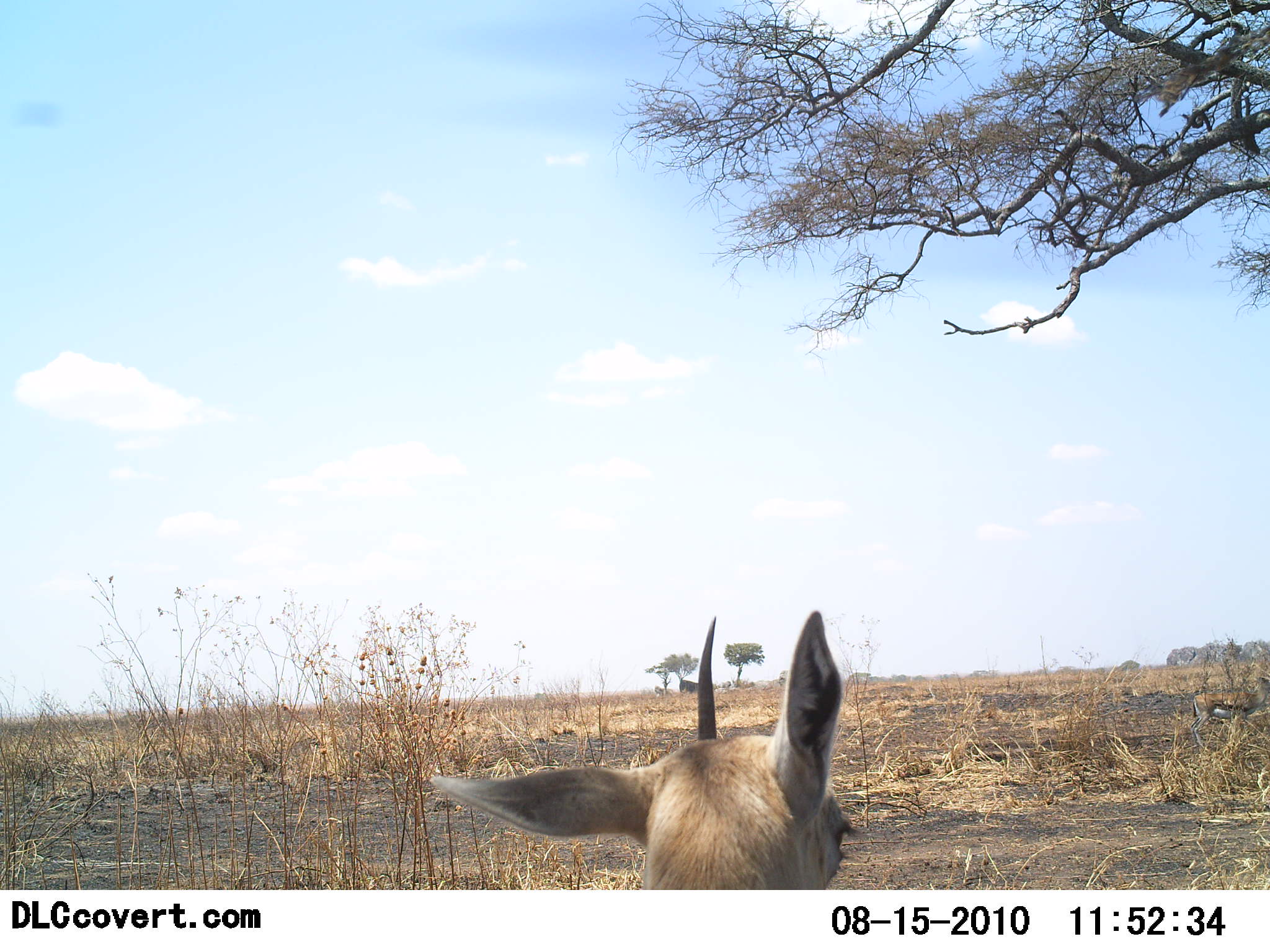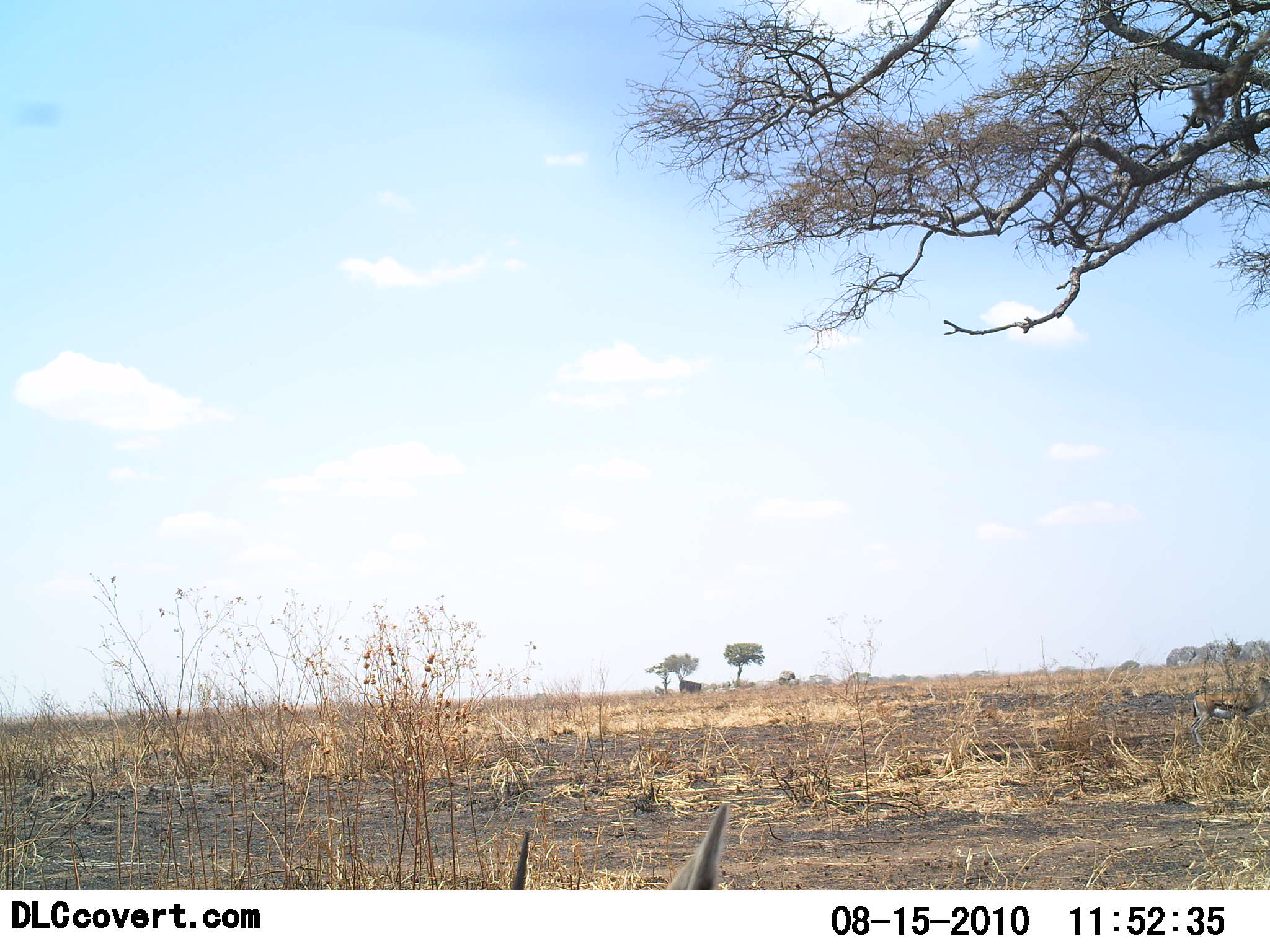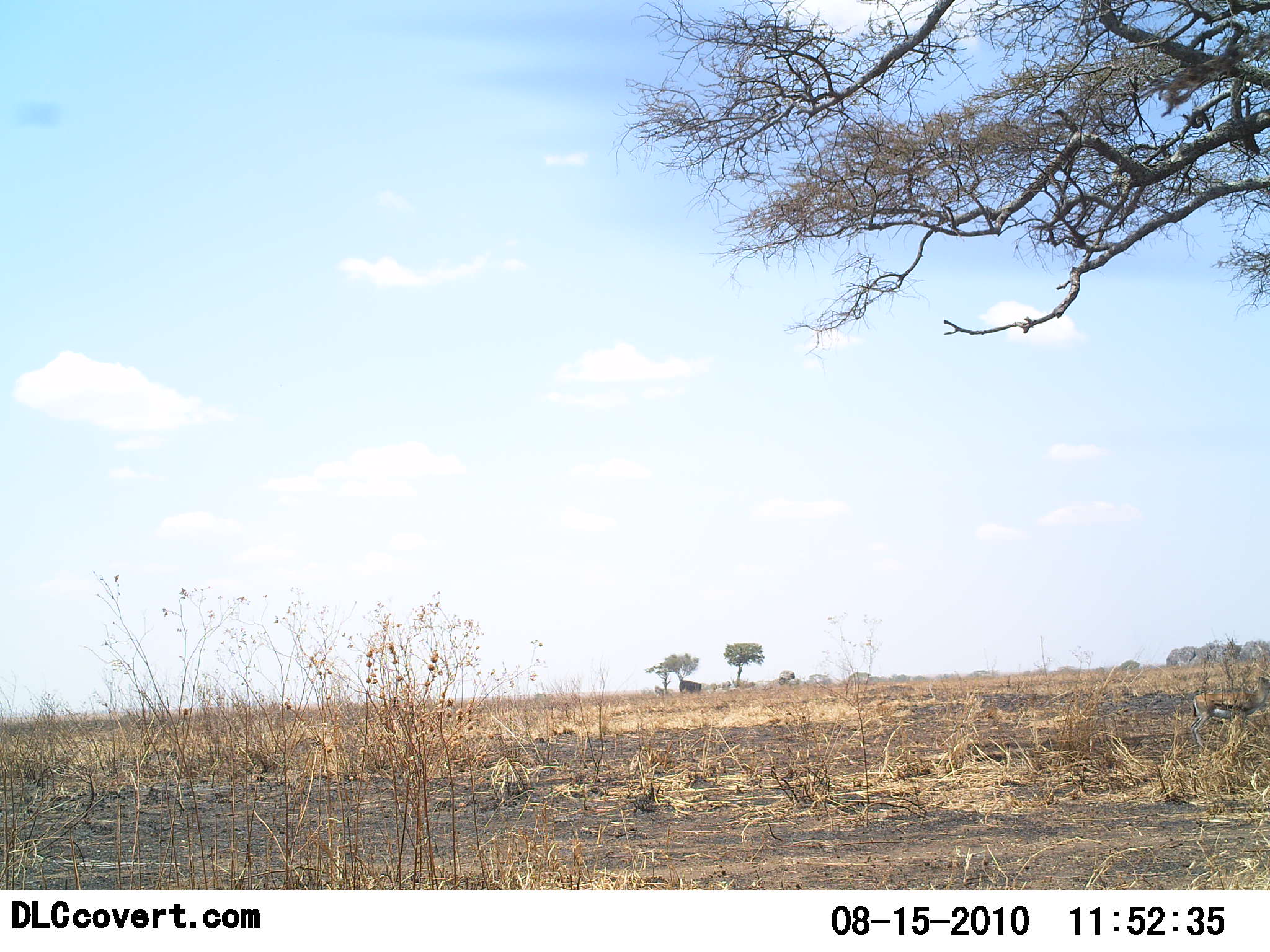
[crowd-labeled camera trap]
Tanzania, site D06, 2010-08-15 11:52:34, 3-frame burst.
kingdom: Animalia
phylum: Chordata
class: Mammalia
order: Artiodactyla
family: Bovidae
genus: Eudorcas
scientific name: Eudorcas thomsonii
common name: thomson's gazelle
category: gazellethomsons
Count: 1.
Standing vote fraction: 36%.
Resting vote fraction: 27%.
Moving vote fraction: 45%.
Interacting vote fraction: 0%.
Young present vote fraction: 0%.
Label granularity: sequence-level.